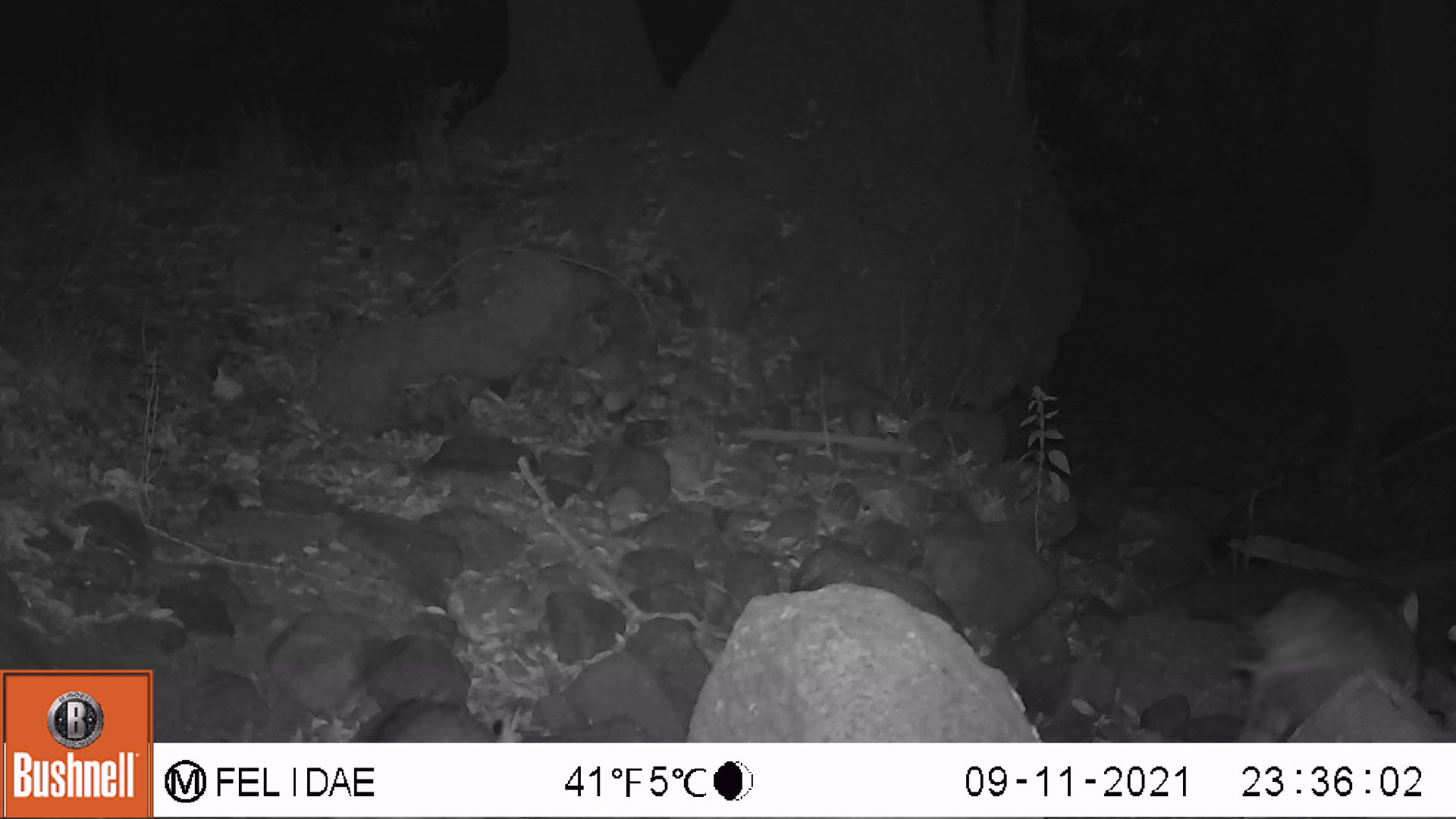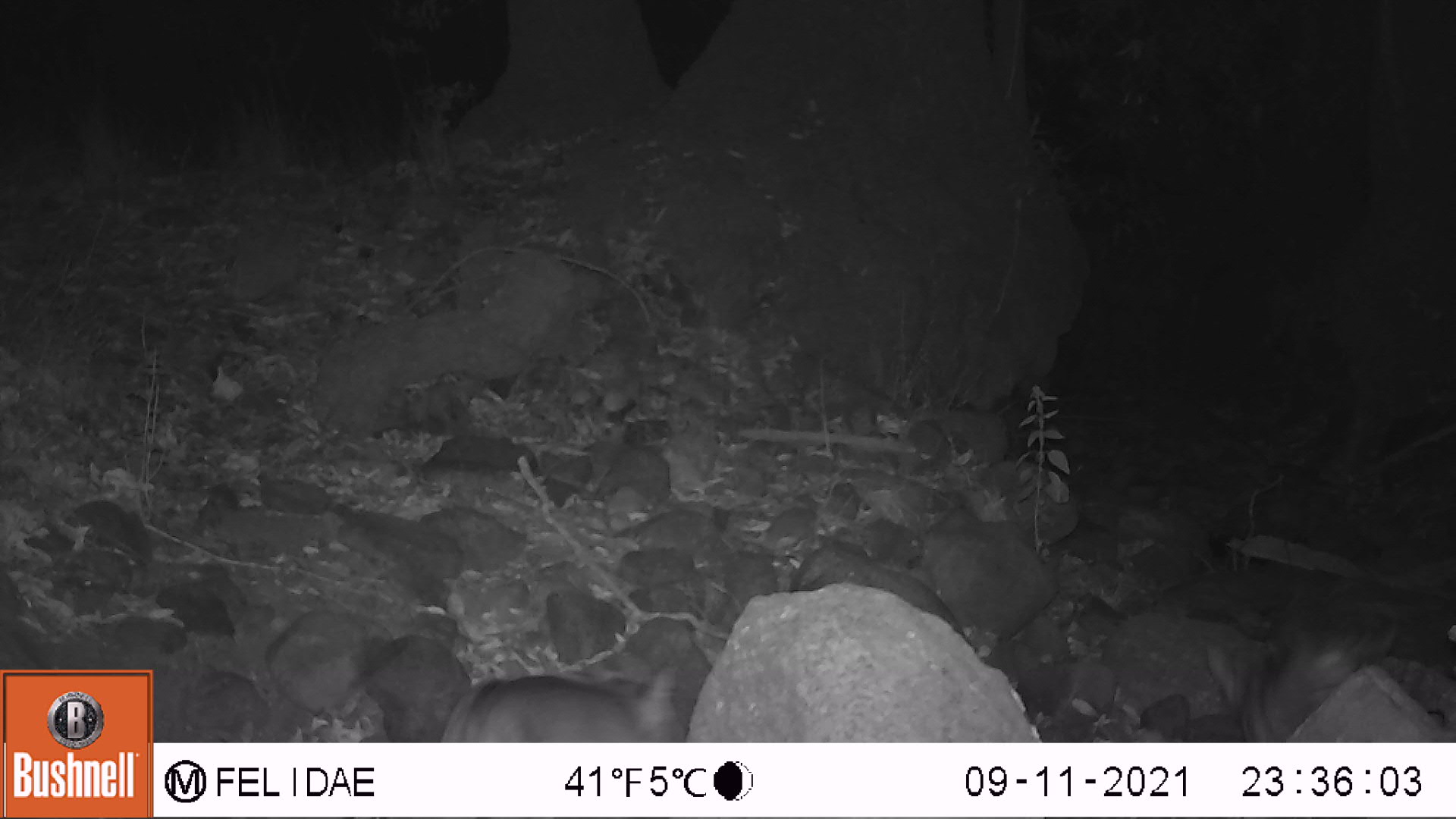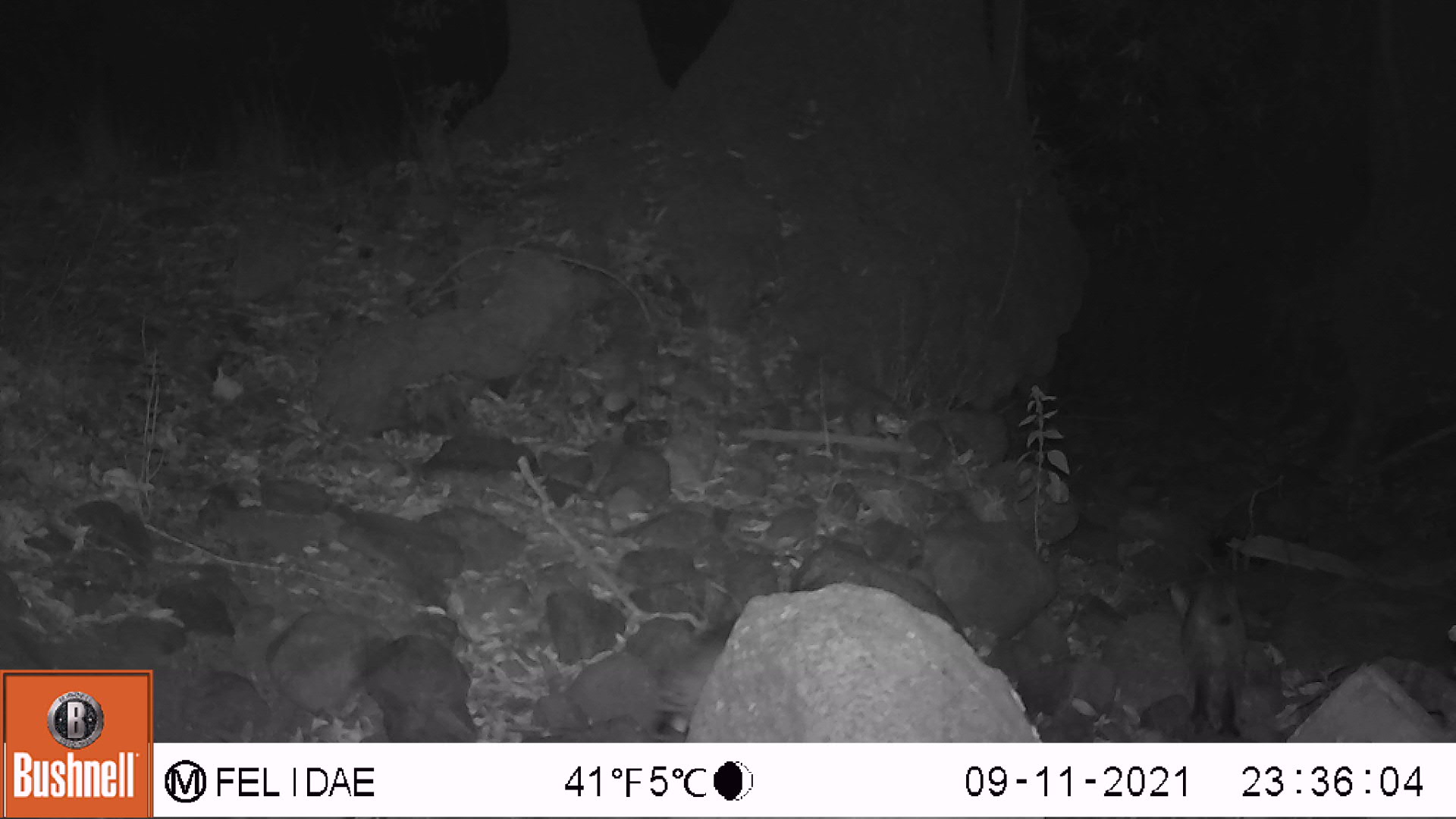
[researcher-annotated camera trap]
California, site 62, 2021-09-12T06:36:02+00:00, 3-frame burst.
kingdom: Animalia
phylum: Chordata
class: Mammalia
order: Carnivora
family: Felidae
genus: Lynx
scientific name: Lynx rufus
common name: bobcat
Bobcat (Lynx rufus).